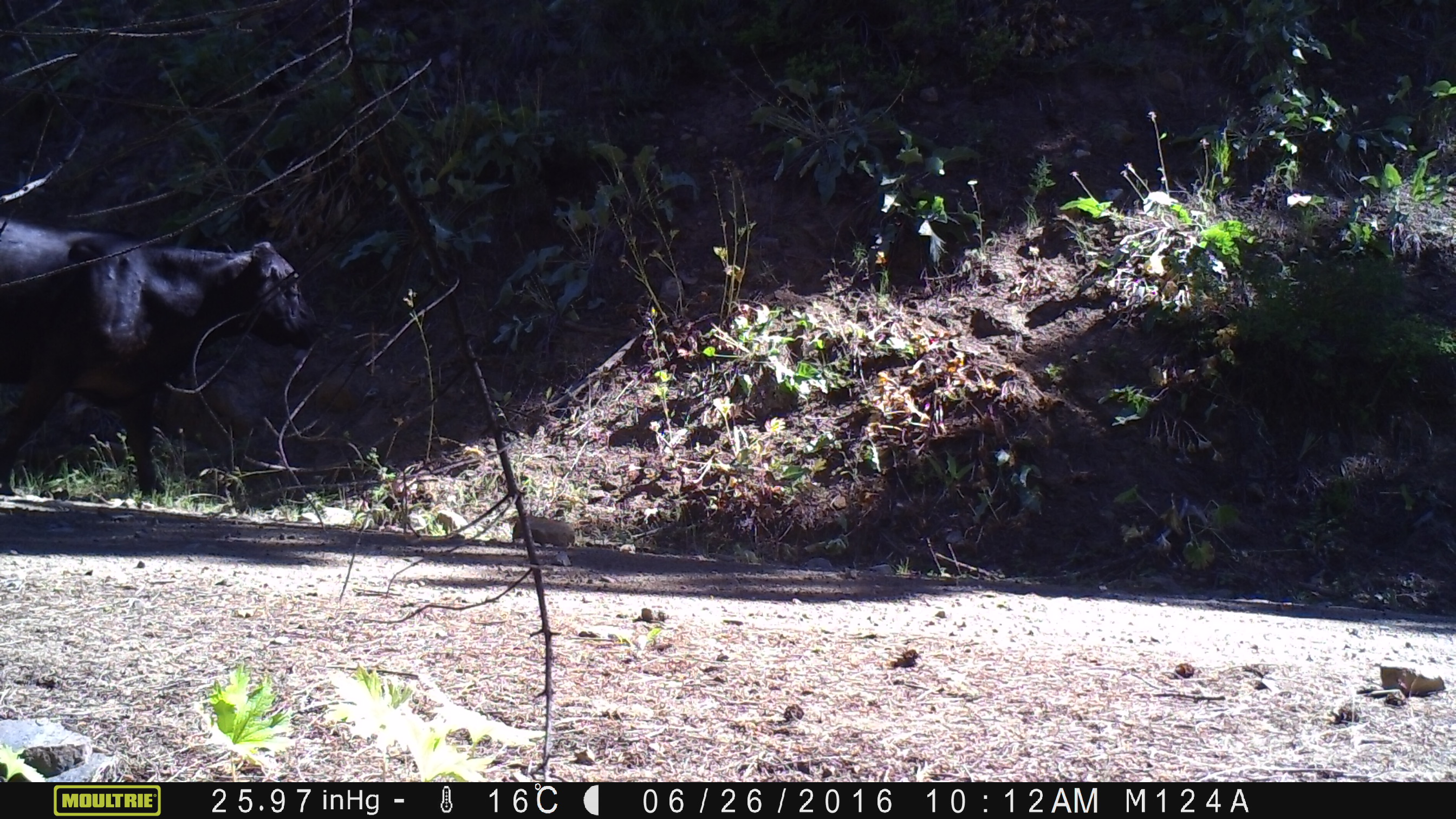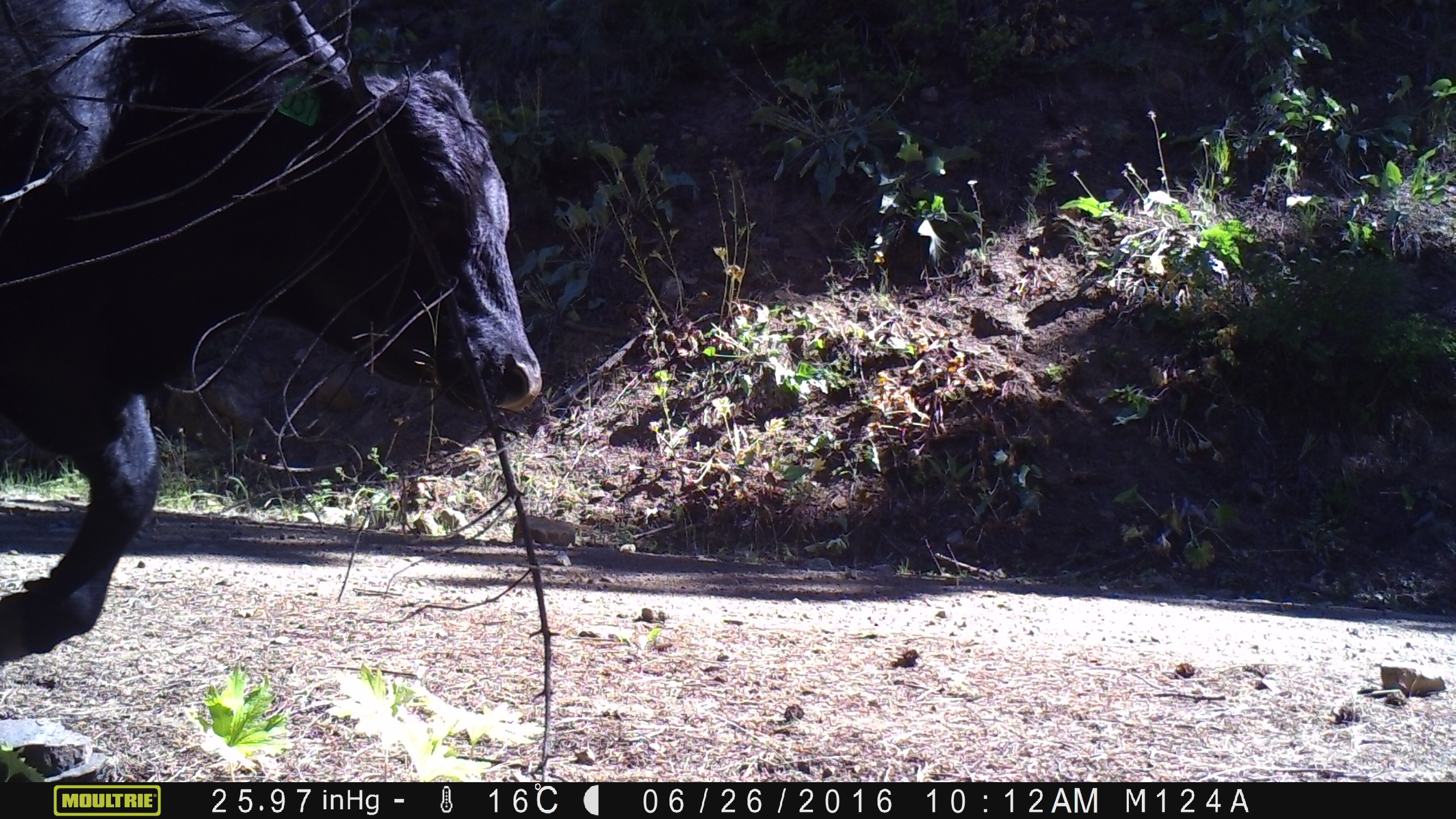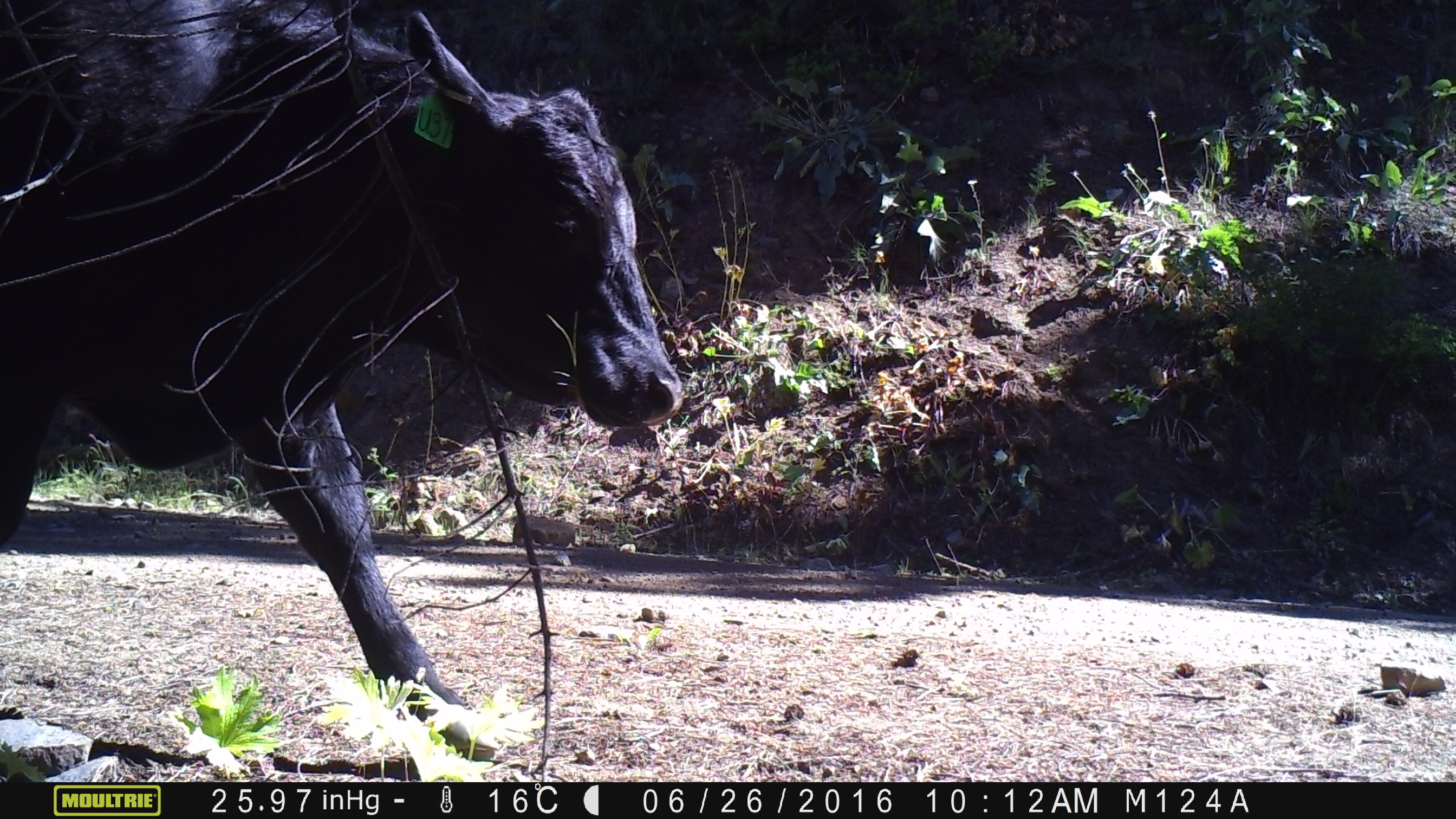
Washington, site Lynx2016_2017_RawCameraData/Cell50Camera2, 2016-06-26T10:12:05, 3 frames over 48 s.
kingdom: Animalia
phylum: Chordata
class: Mammalia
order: Artiodactyla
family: Bovidae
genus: Bos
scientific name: Bos taurus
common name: domestic cattle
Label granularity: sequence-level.